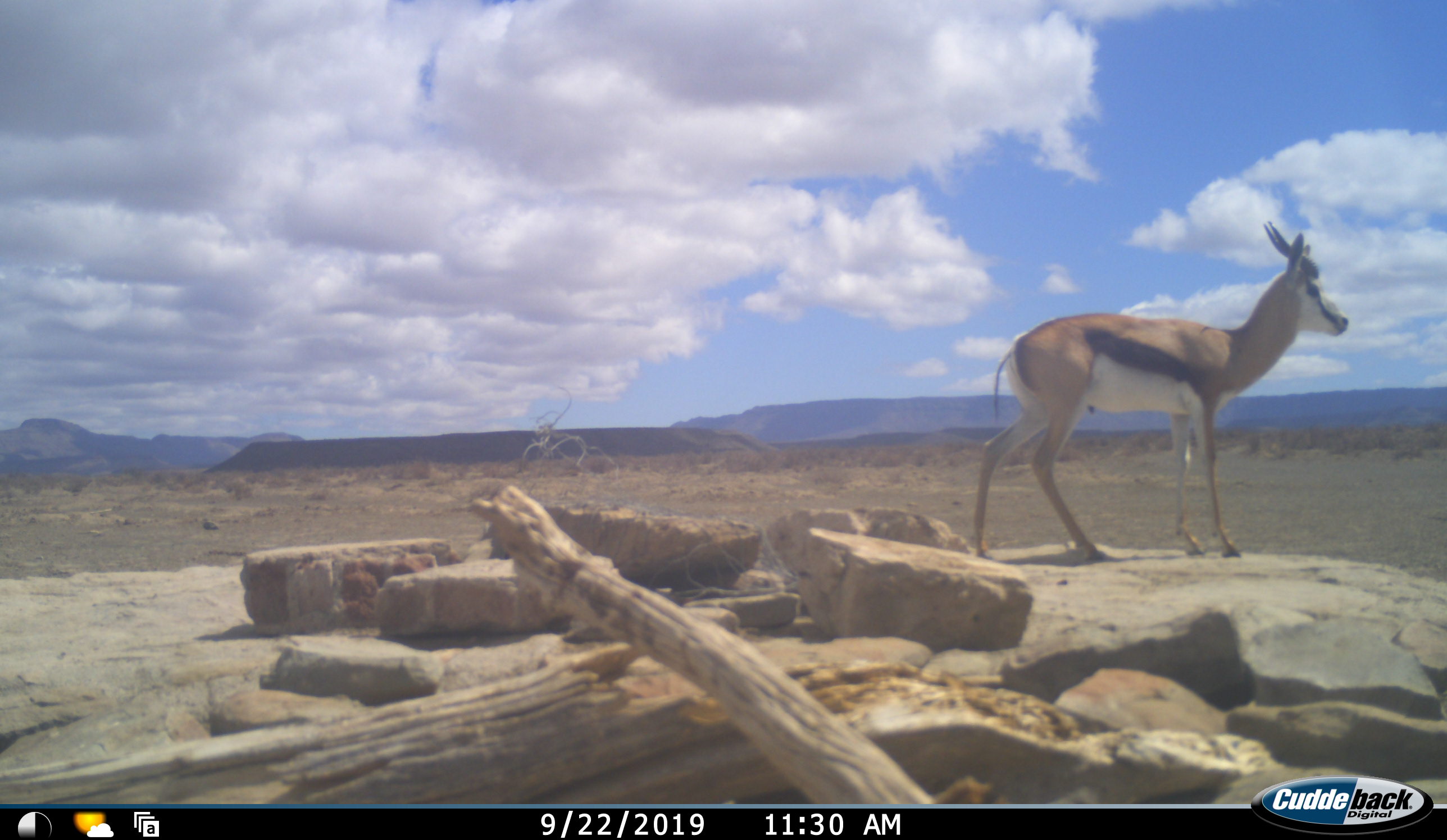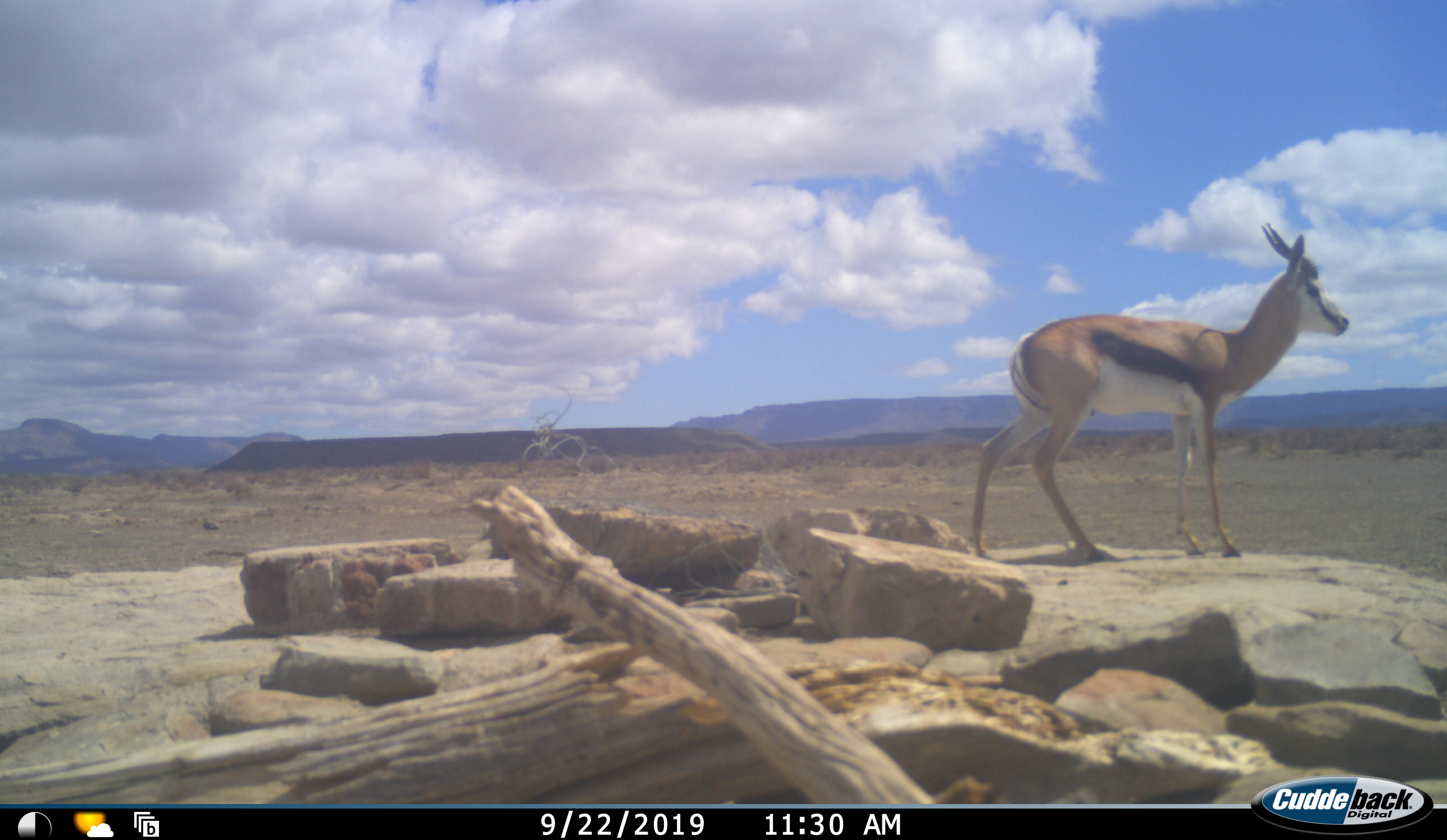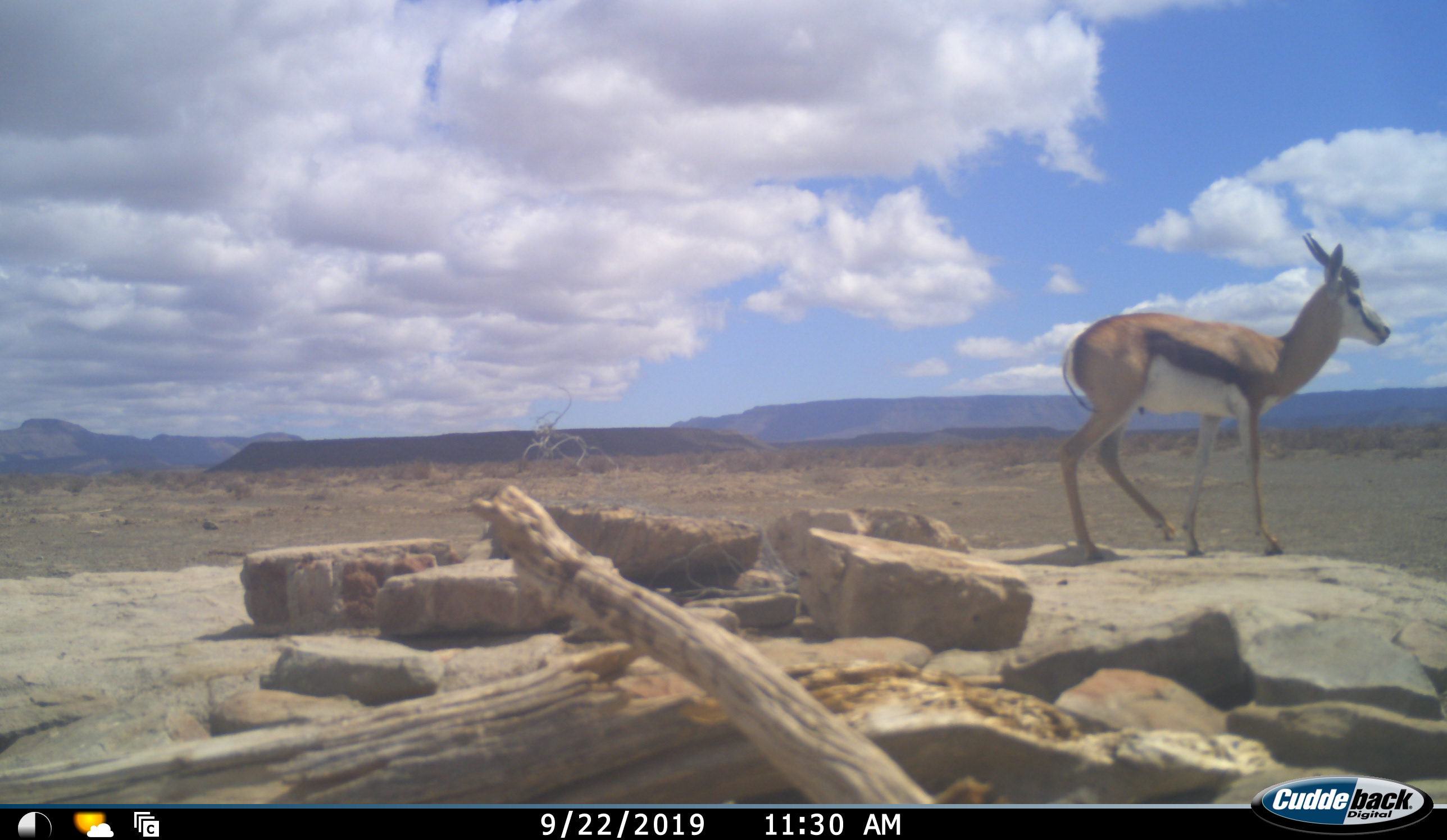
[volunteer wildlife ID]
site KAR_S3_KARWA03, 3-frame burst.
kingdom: Animalia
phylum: Chordata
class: Mammalia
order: Artiodactyla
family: Bovidae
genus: Antidorcas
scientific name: Antidorcas marsupialis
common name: springbok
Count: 1.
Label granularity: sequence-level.